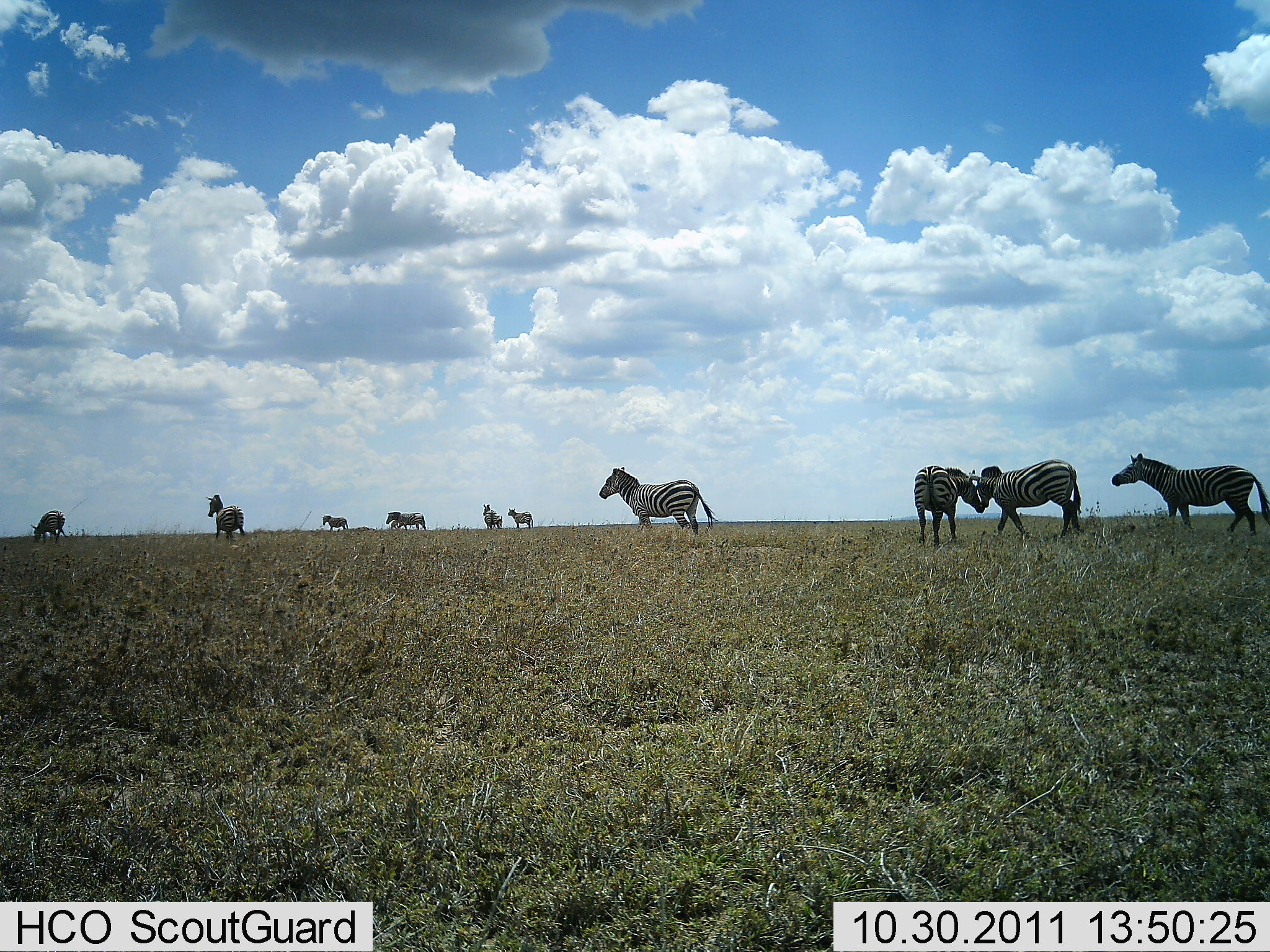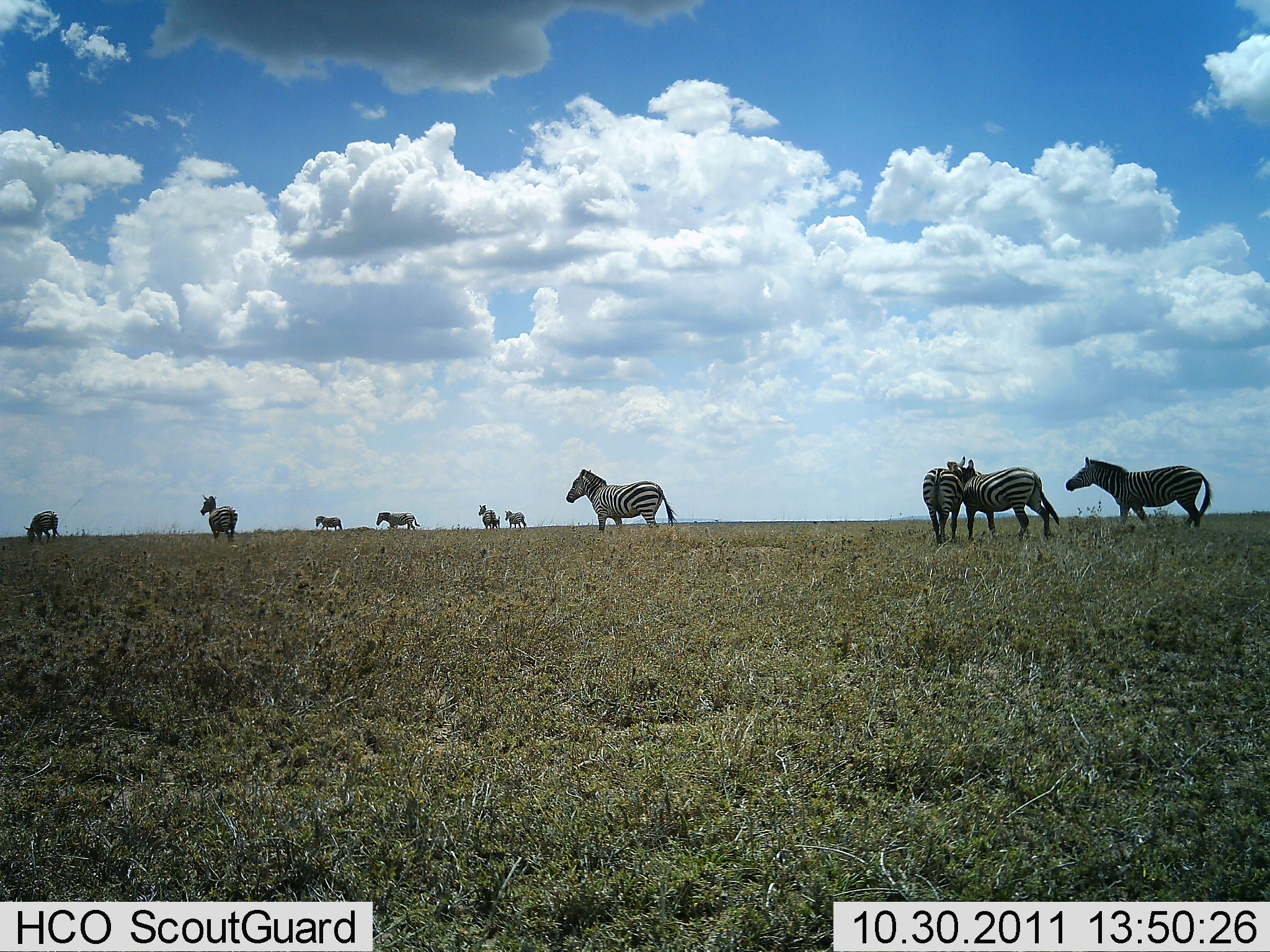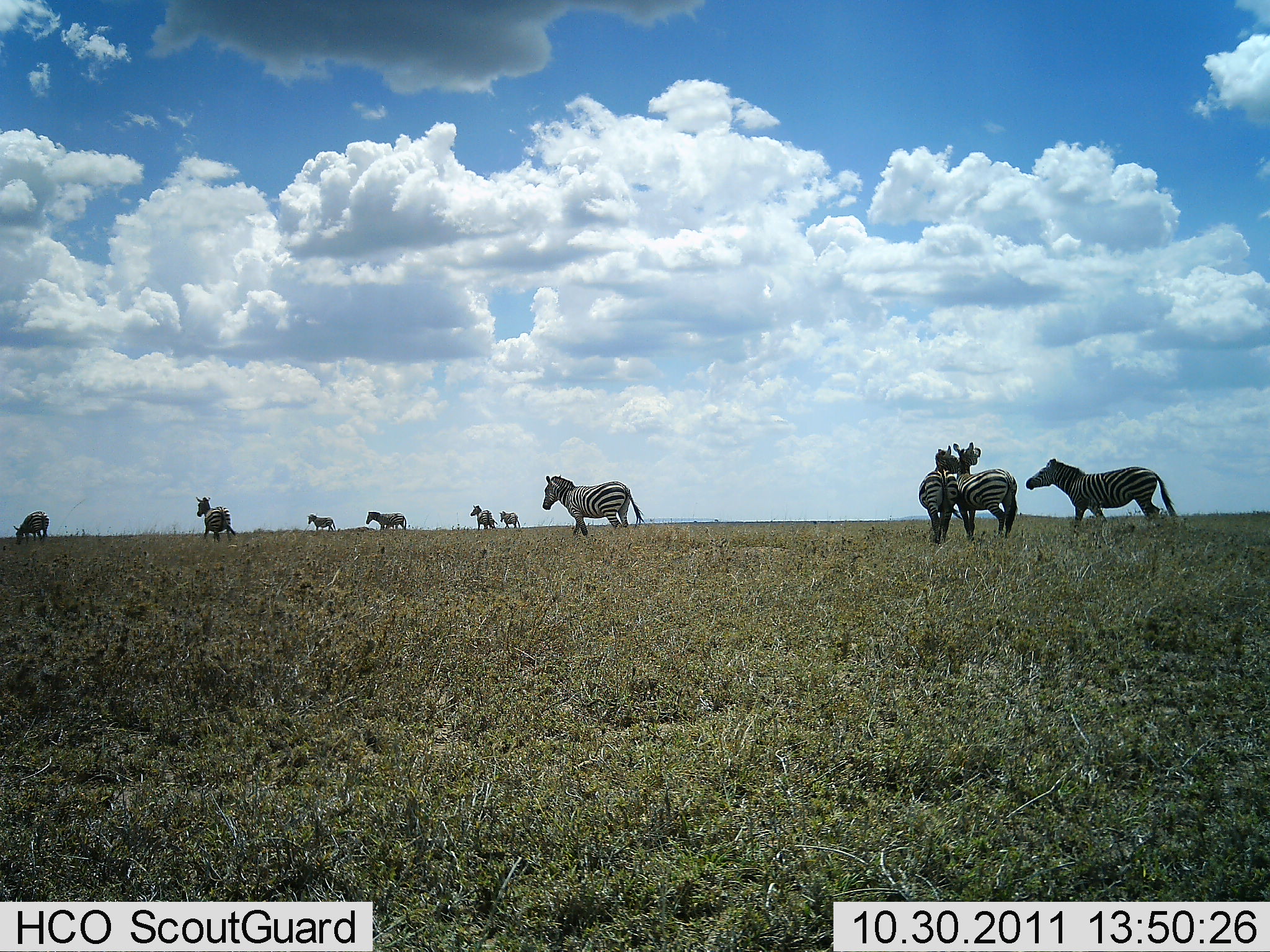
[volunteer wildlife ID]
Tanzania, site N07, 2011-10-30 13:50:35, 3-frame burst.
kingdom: Animalia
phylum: Chordata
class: Mammalia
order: Perissodactyla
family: Equidae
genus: Equus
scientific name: Equus quagga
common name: plains zebra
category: zebra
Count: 10.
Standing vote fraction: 31%.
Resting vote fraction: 0%.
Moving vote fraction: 92%.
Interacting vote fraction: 38%.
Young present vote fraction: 0%.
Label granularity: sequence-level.